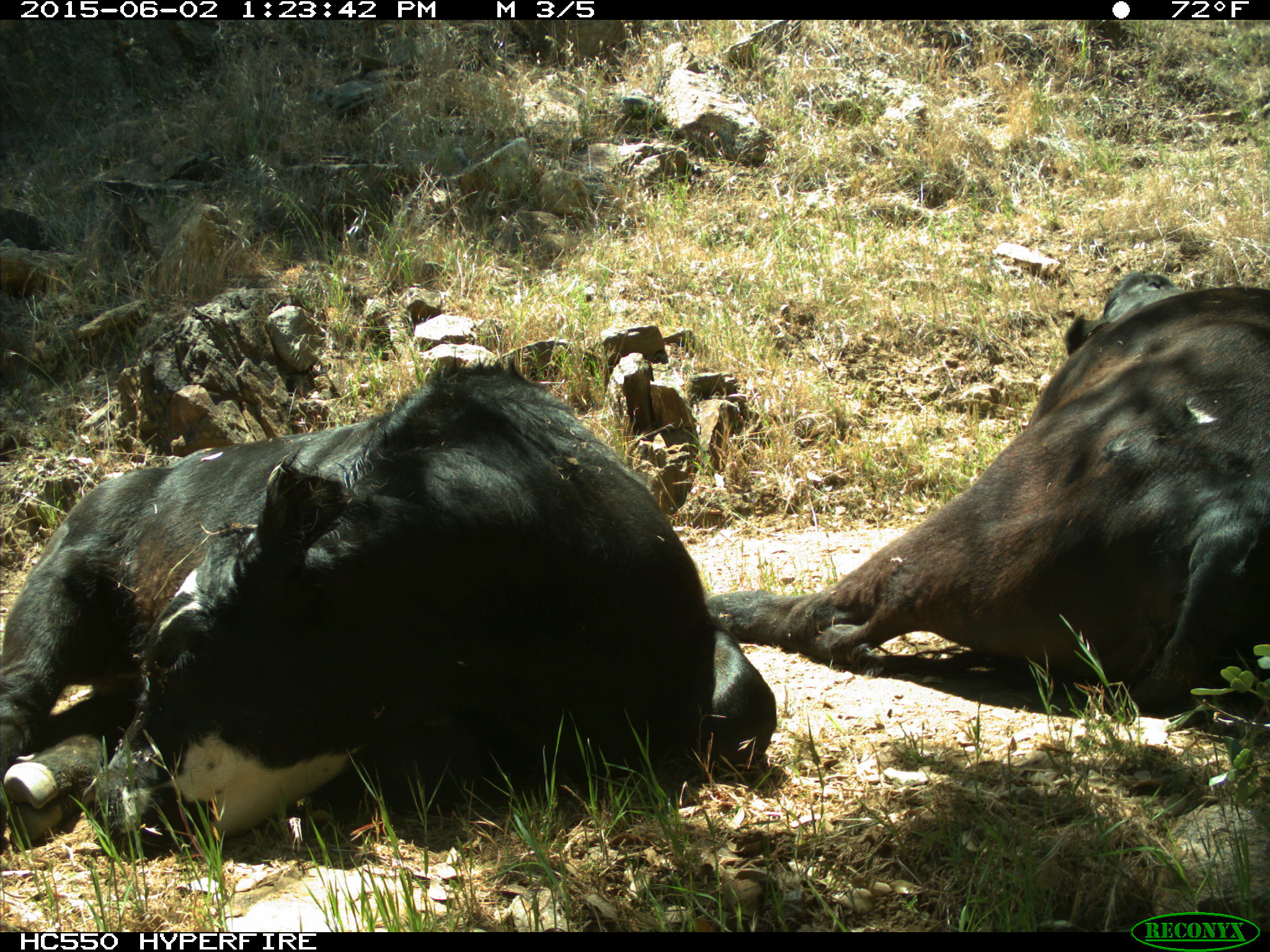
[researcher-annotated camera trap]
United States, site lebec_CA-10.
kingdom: Animalia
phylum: Chordata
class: Mammalia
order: Artiodactyla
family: Bovidae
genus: Bos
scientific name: Bos taurus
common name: domestic cow